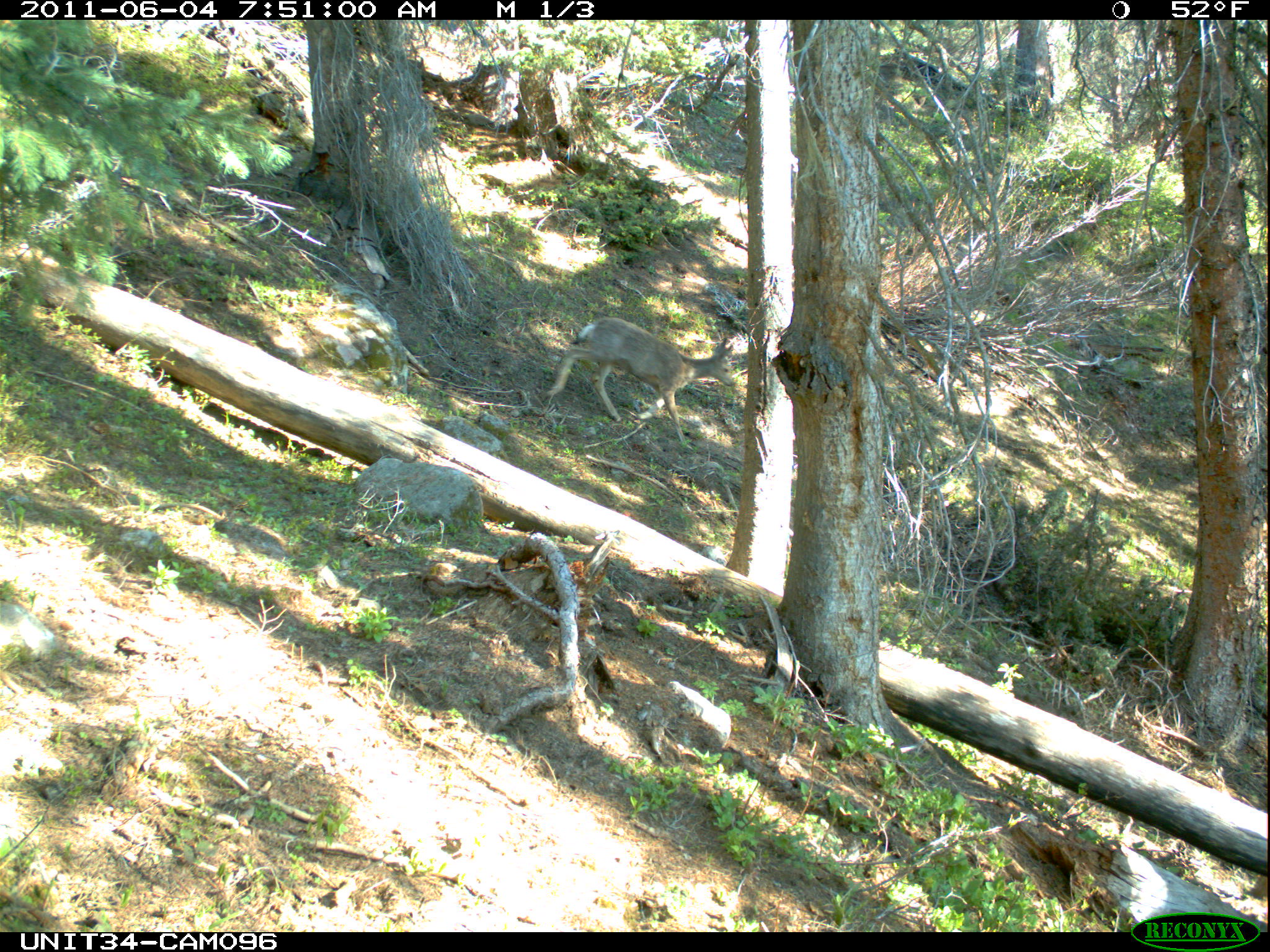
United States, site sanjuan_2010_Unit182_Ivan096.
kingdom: Animalia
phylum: Chordata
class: Mammalia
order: Artiodactyla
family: Cervidae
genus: Odocoileus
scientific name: Odocoileus hemionus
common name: mule deer